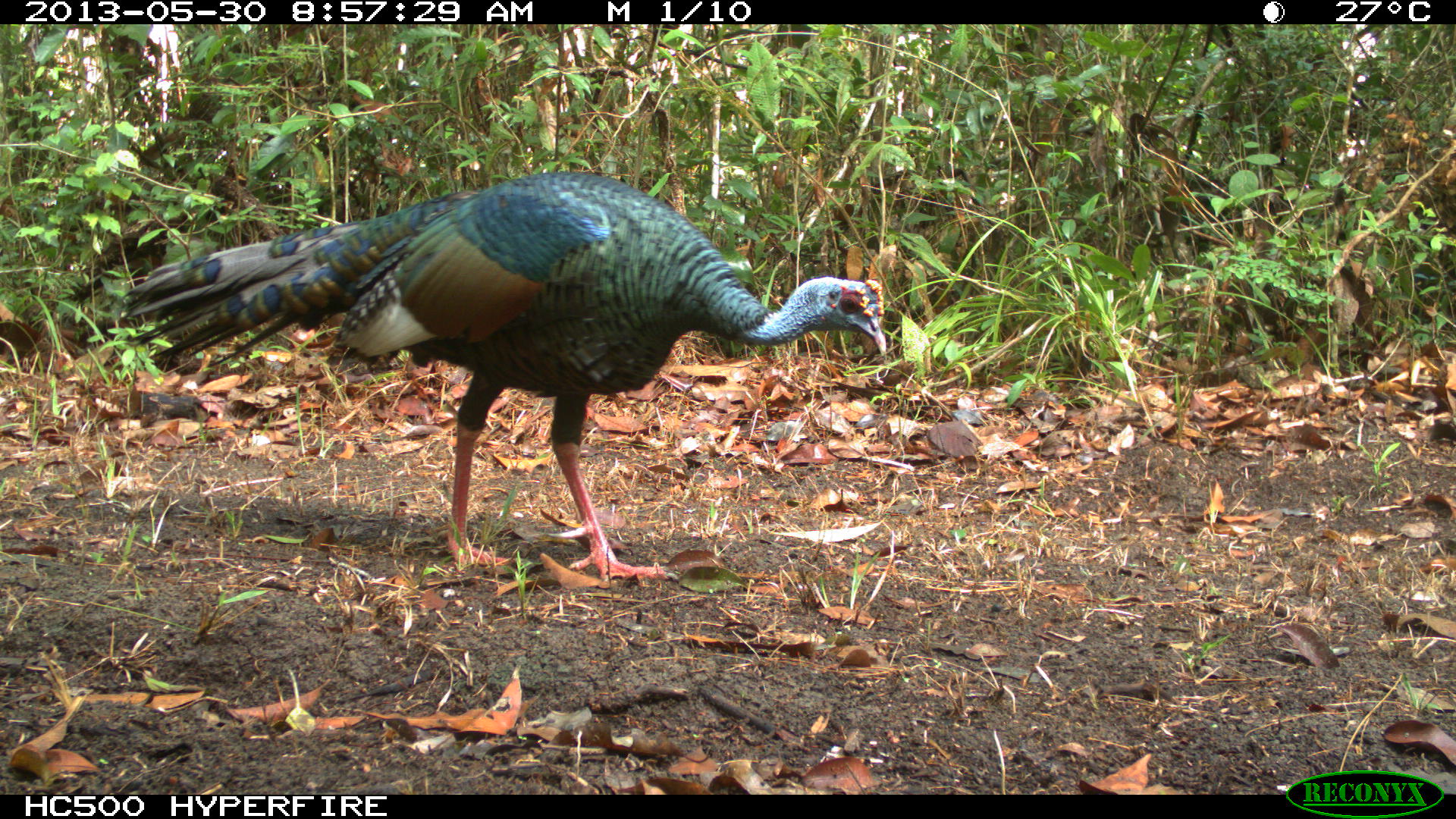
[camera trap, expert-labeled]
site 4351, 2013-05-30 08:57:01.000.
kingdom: Animalia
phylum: Chordata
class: Aves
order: Galliformes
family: Phasianidae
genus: Meleagris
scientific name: Meleagris ocellata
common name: ocellated turkey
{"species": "Meleagris ocellata (ocellated turkey)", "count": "1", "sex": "male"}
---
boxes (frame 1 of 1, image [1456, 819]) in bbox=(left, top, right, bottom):
meleagris ocellata: bbox=(122, 171, 888, 586)